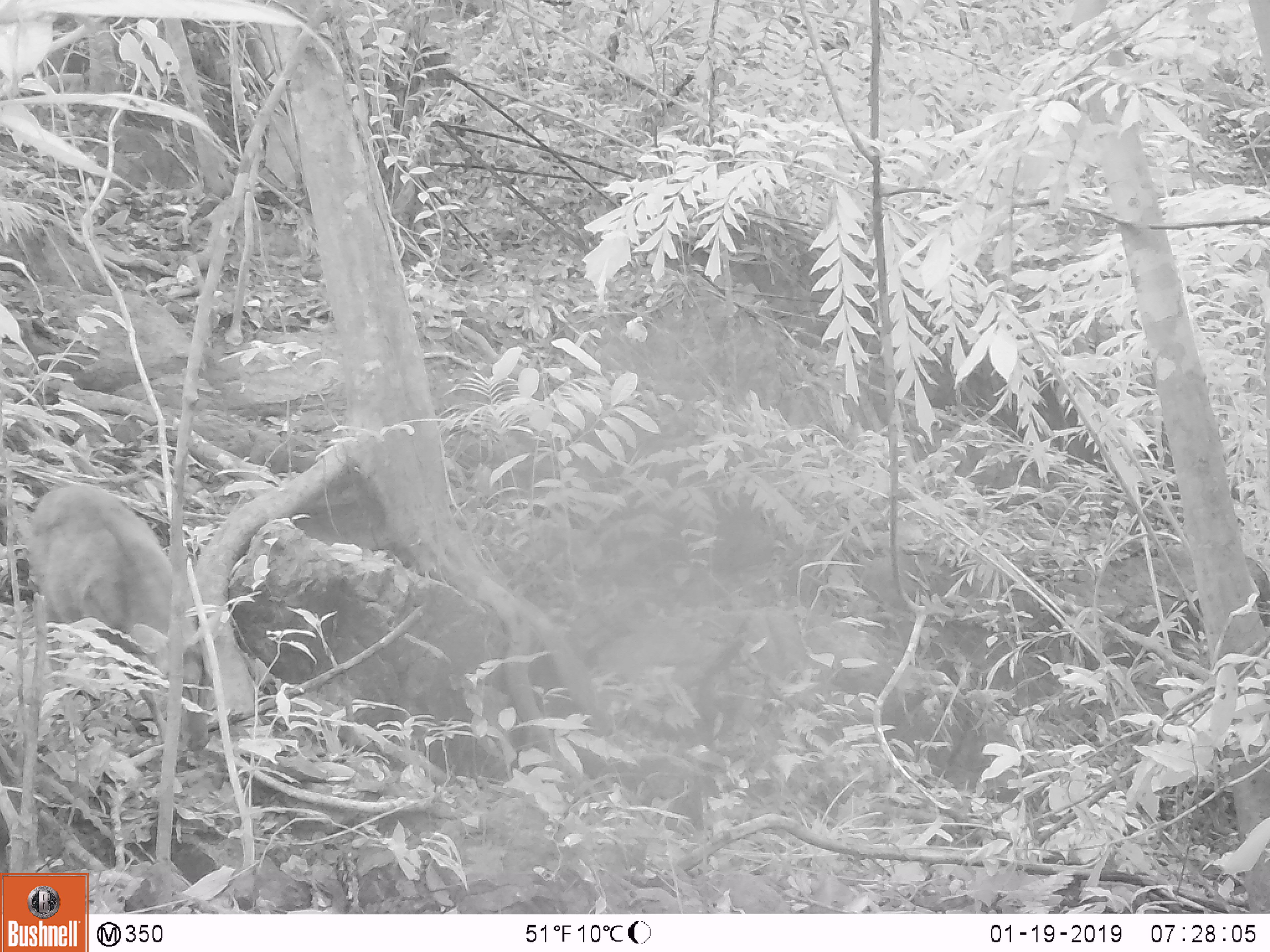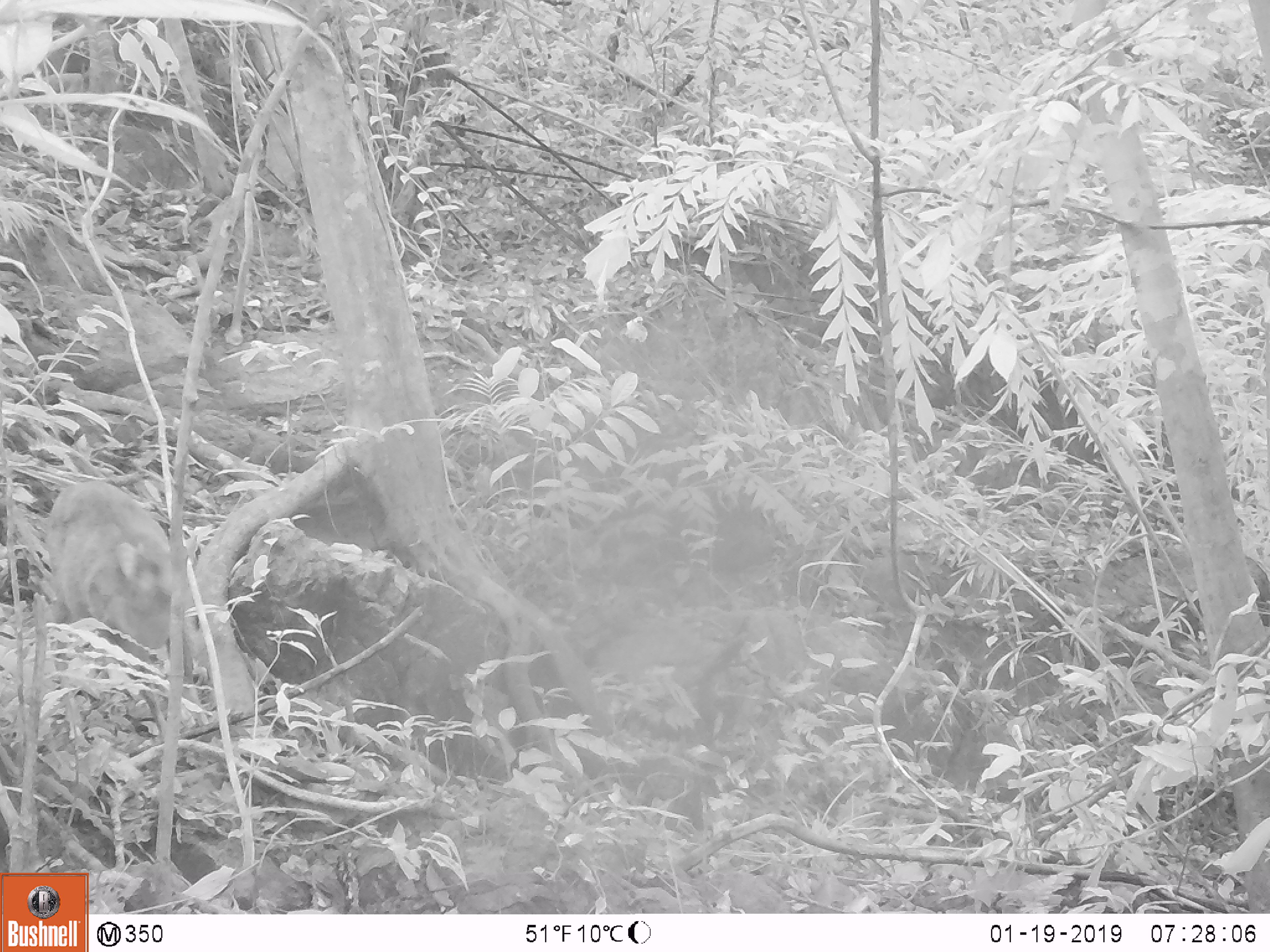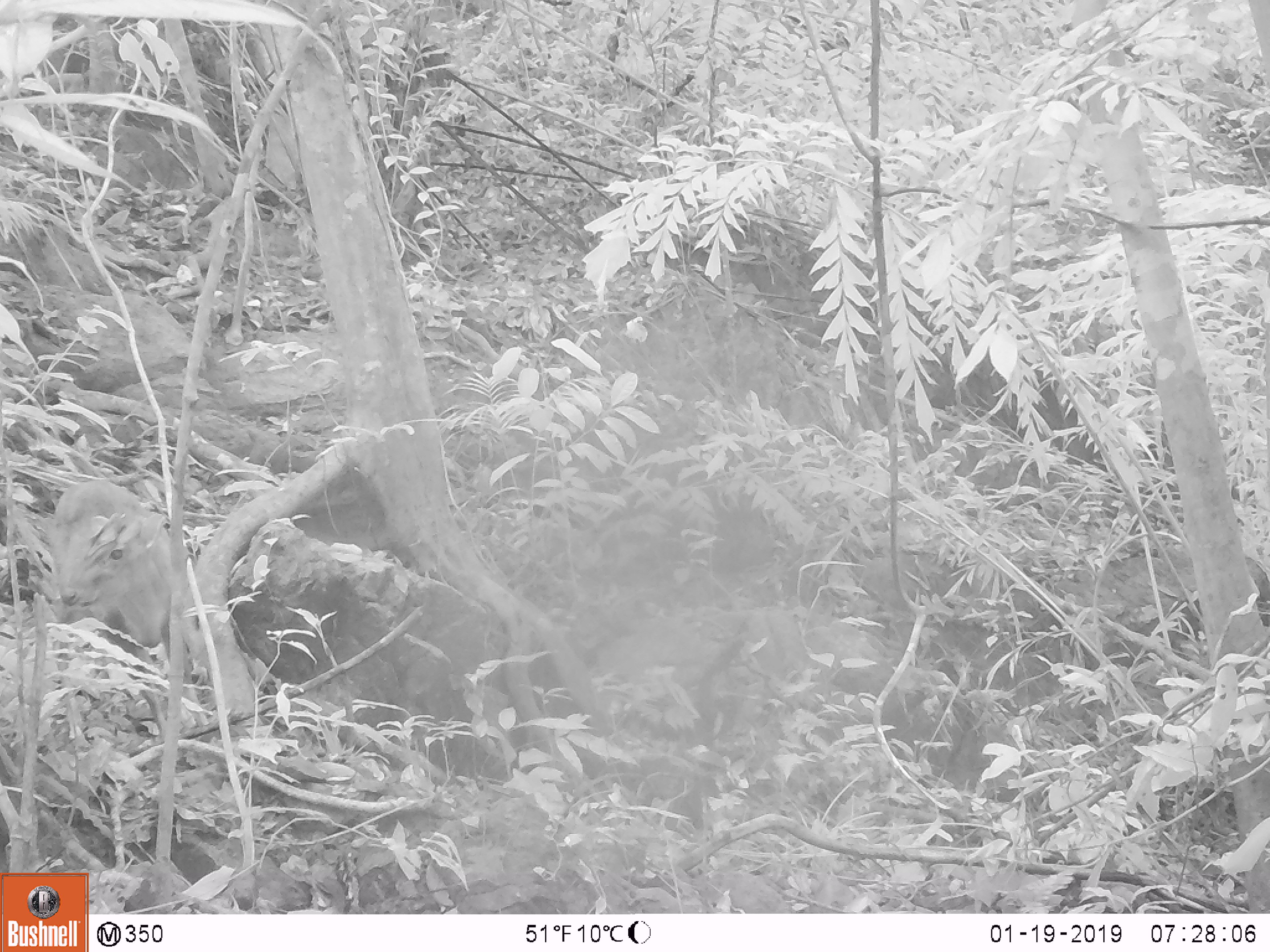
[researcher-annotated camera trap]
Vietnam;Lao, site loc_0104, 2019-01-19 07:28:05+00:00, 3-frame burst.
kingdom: Animalia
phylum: Chordata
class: Mammalia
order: Artiodactyla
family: Cervidae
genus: Muntiacus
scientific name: Muntiacus rooseveltorum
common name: roosevelt's muntjac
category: roosevelts muntjac group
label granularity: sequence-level